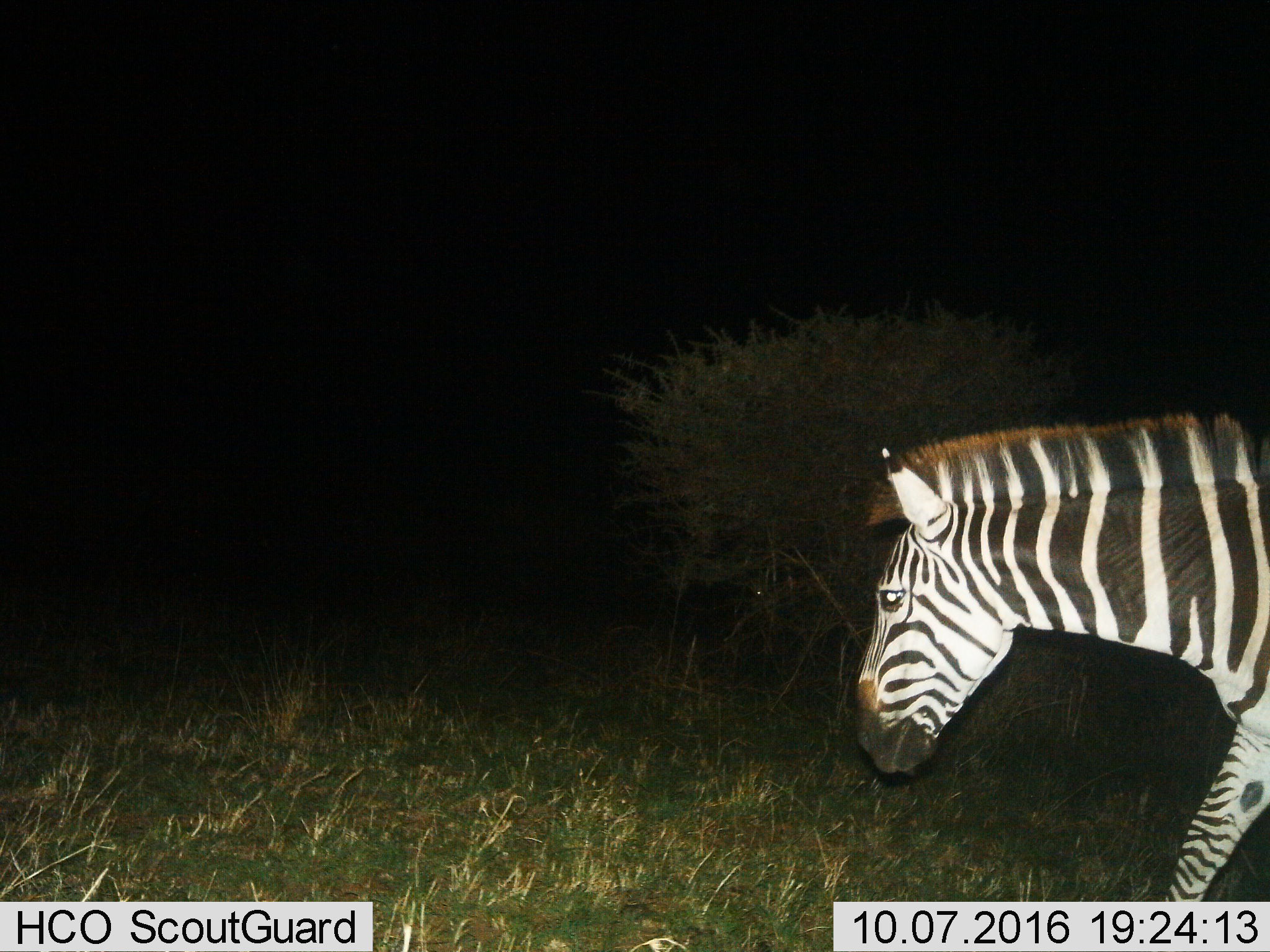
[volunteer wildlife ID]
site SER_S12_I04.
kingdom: Animalia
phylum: Chordata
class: Mammalia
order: Perissodactyla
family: Equidae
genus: Equus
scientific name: Equus quagga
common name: plains zebra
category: zebraplains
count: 1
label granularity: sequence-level